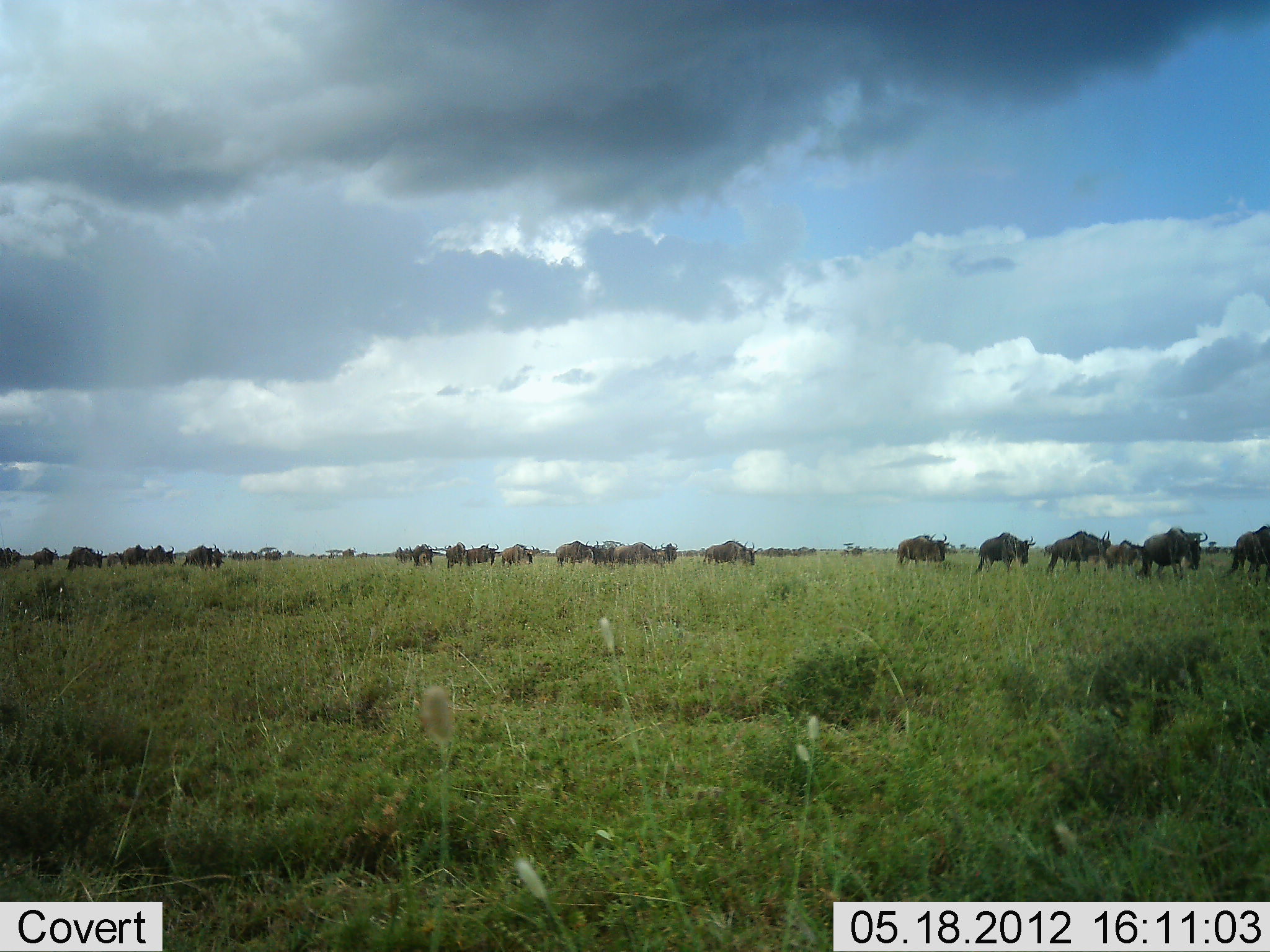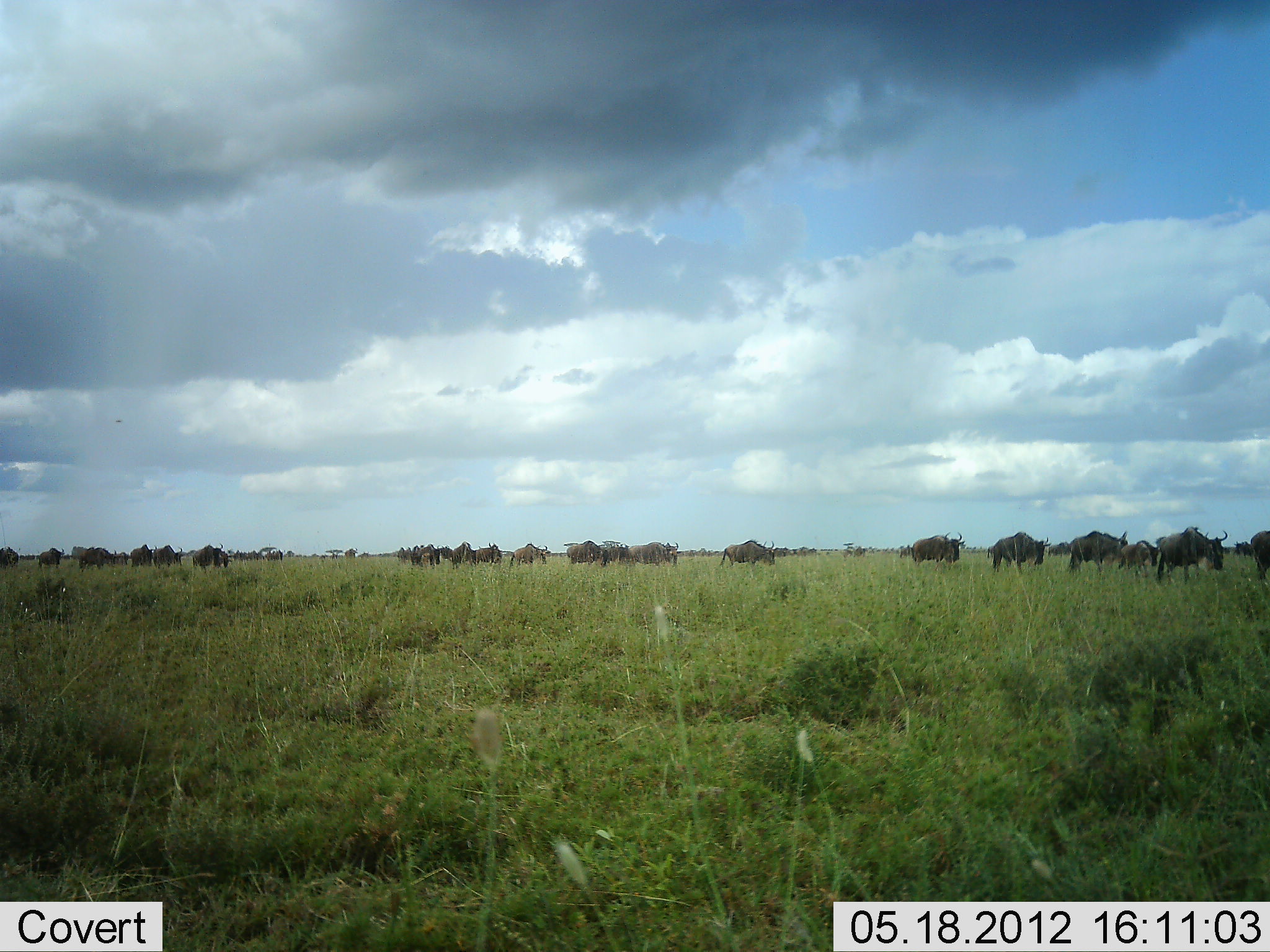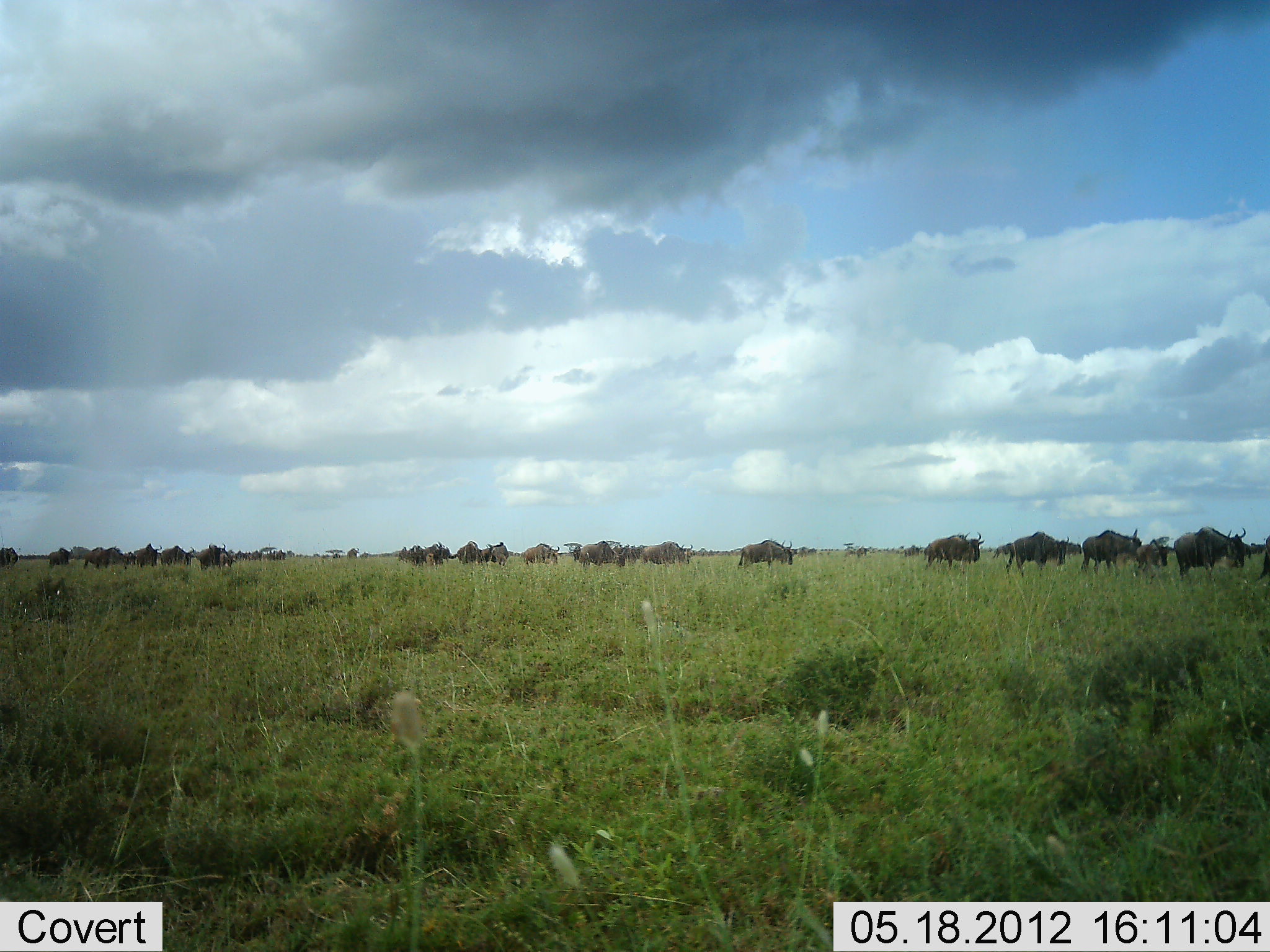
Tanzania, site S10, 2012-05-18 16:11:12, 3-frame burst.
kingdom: Animalia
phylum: Chordata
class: Mammalia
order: Artiodactyla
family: Bovidae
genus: Connochaetes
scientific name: Connochaetes taurinus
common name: blue wildebeest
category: wildebeest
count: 11-50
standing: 0%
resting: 0%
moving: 100%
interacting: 0%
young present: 0%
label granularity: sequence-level